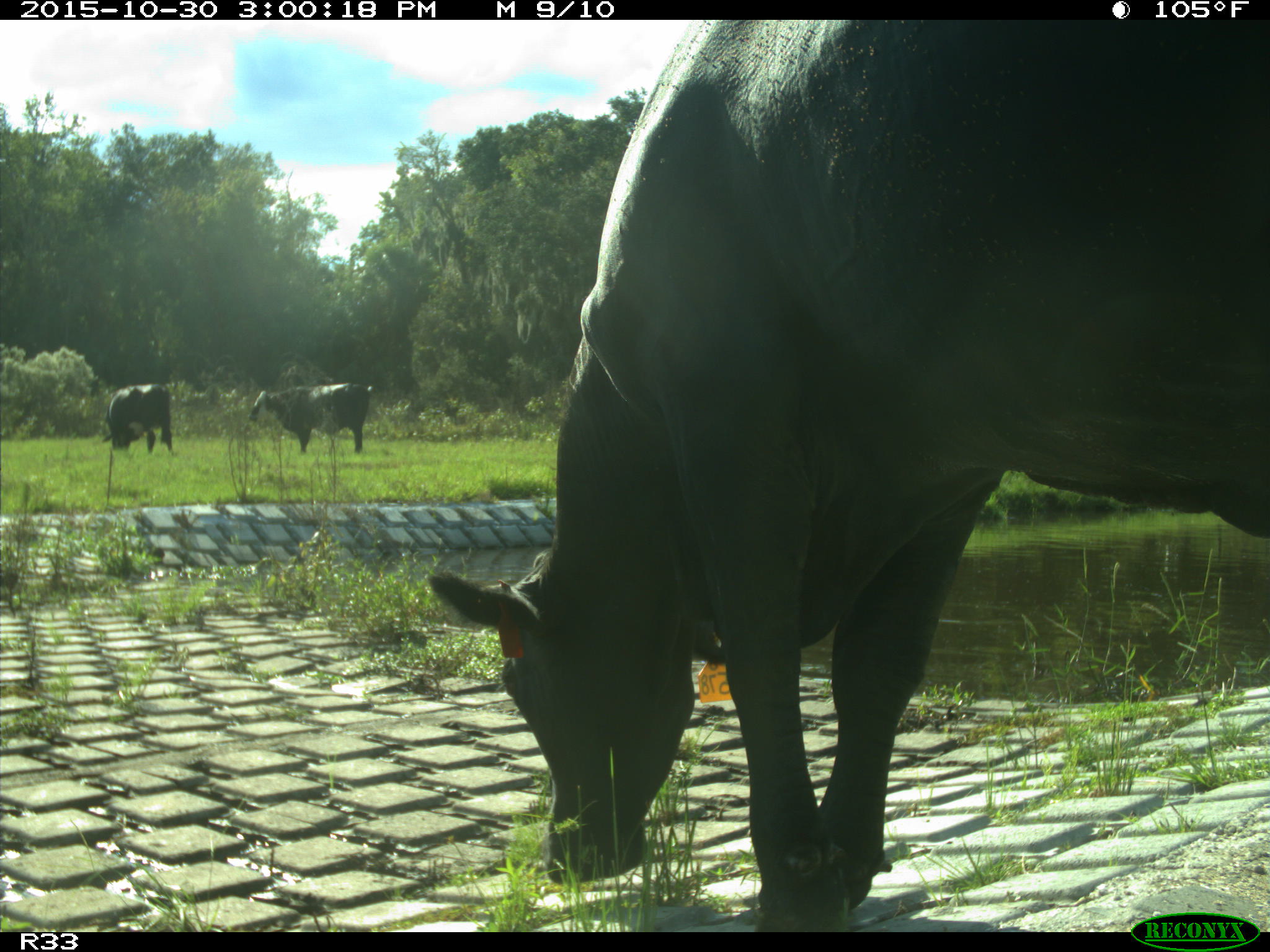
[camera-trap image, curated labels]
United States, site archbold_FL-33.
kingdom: Animalia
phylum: Chordata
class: Mammalia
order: Artiodactyla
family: Bovidae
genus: Bos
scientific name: Bos taurus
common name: domestic cow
Bos taurus (domestic cow).